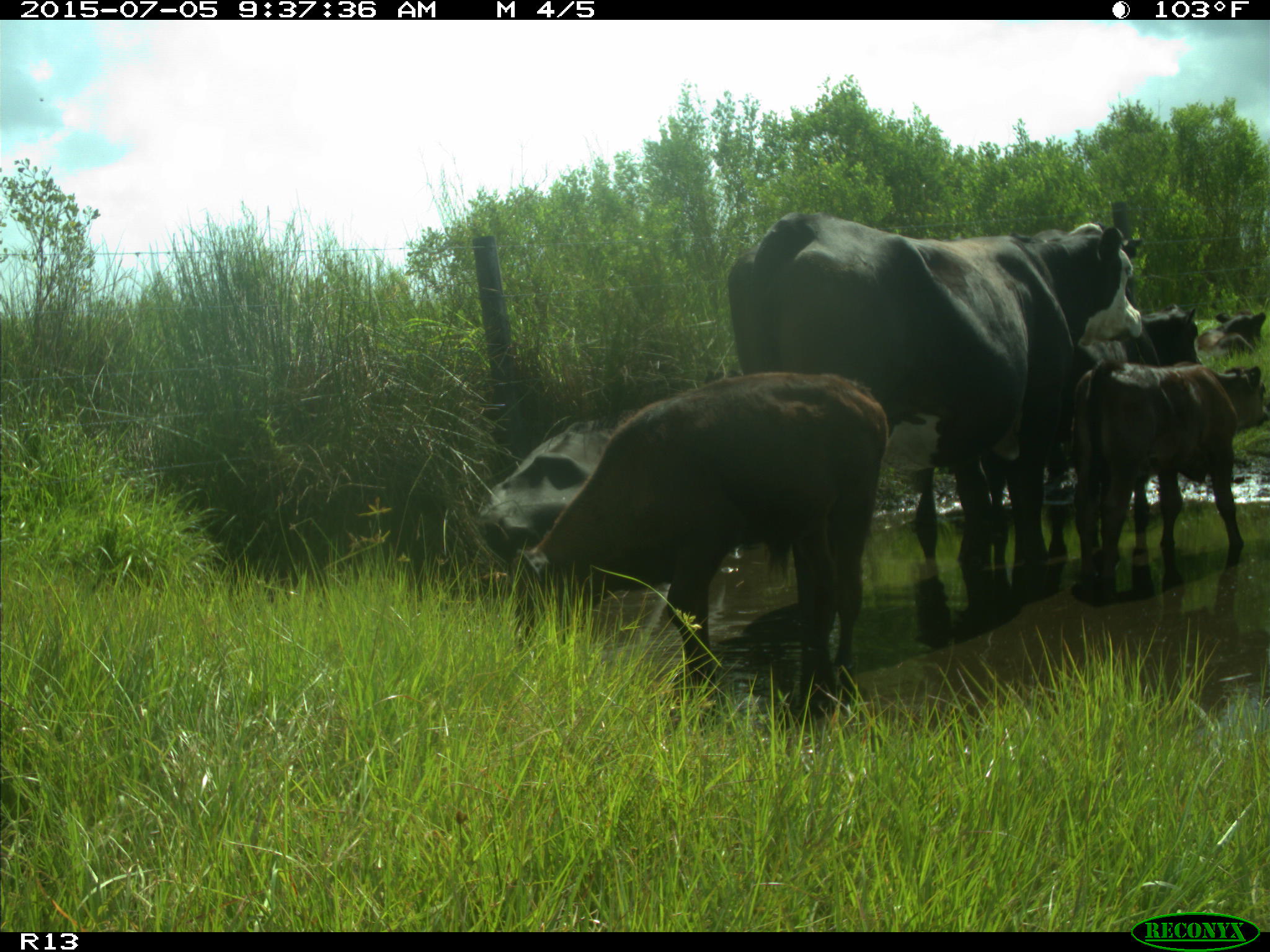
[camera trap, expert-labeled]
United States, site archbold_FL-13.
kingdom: Animalia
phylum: Chordata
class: Mammalia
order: Artiodactyla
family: Bovidae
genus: Bos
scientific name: Bos taurus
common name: domestic cow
Bos taurus (domestic cow).